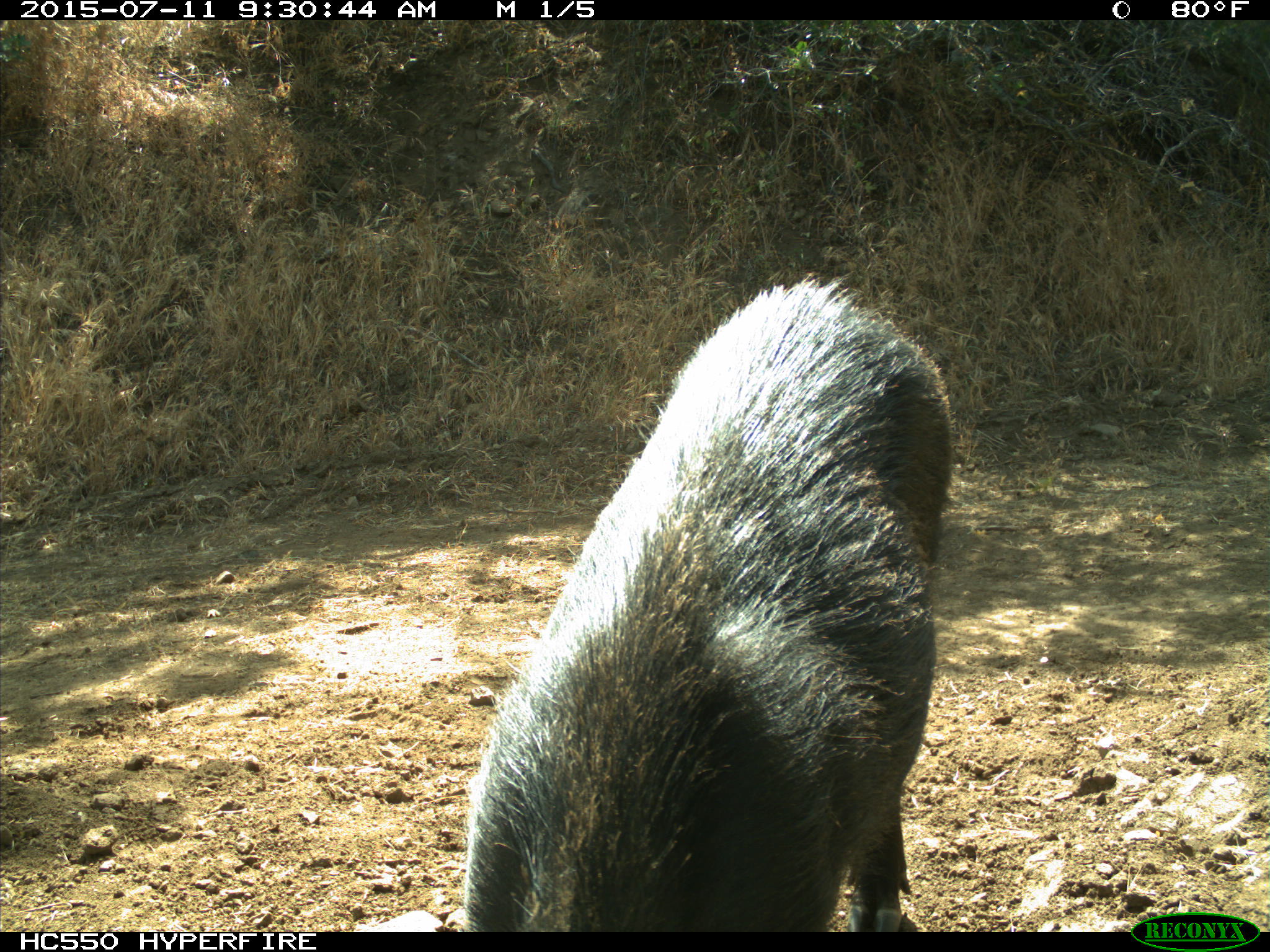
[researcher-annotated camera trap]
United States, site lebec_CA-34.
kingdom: Animalia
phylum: Chordata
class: Mammalia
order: Artiodactyla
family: Suidae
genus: Sus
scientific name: Sus scrofa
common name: wild boar